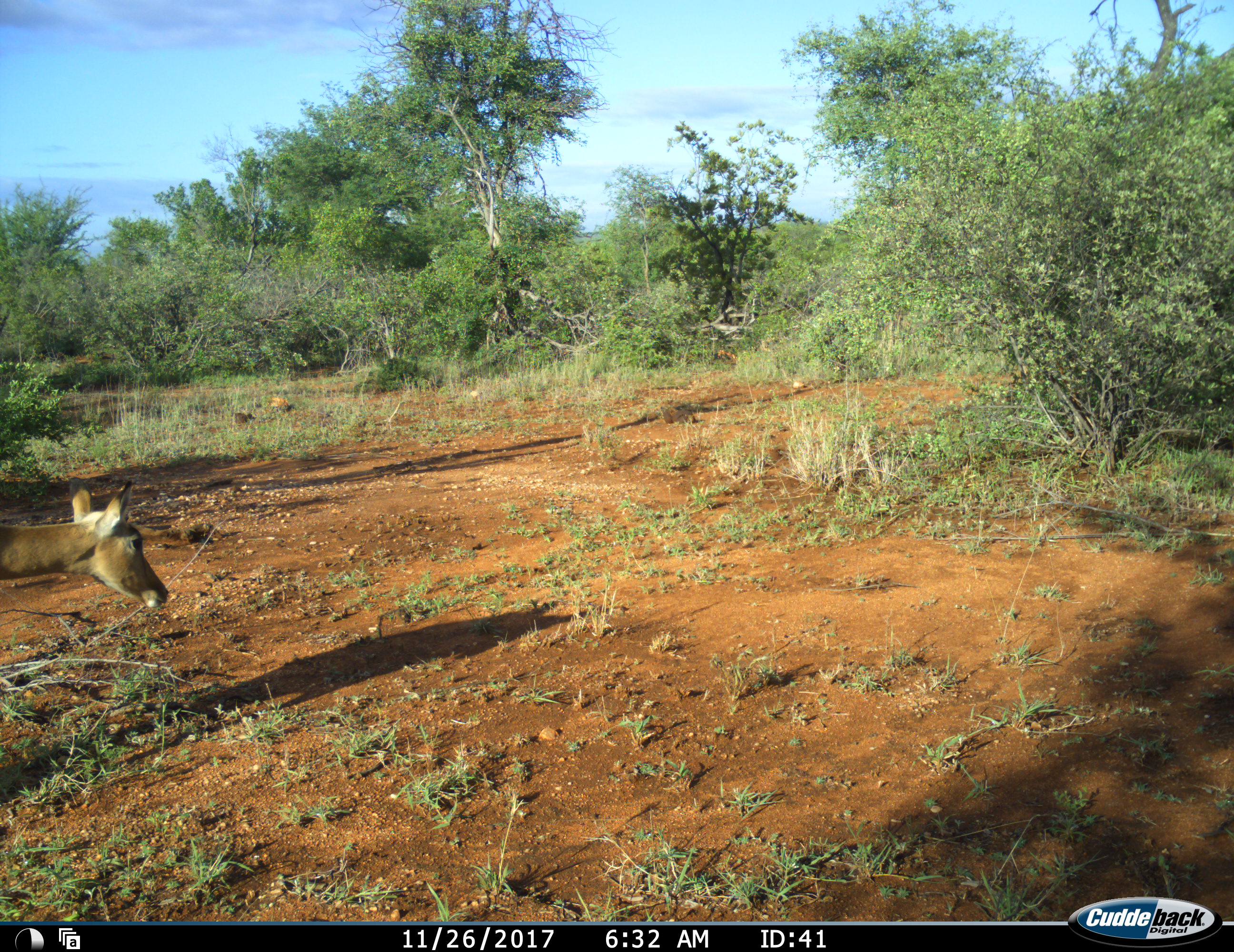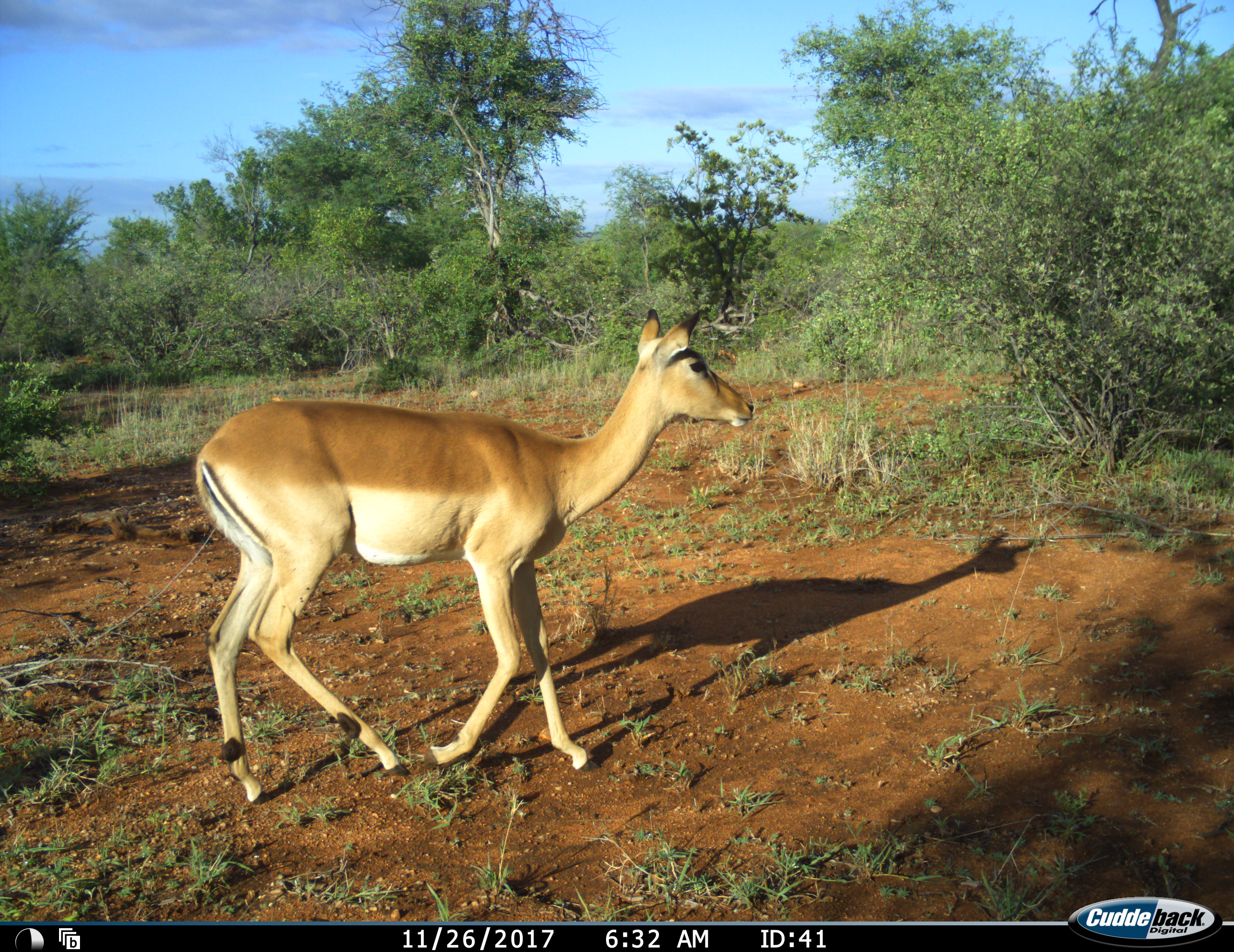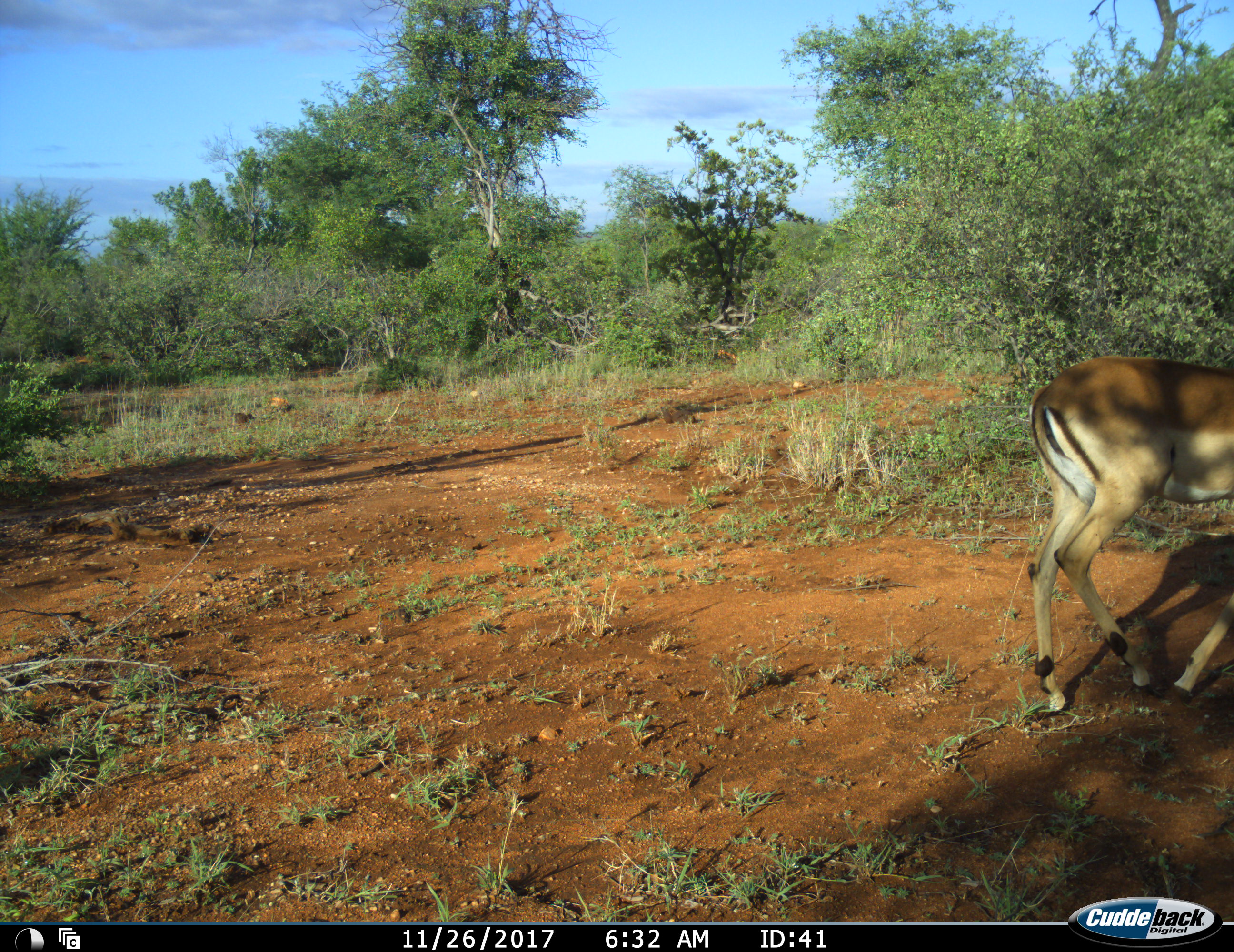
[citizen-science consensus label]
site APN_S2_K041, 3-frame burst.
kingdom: Animalia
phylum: Chordata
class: Mammalia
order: Artiodactyla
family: Bovidae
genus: Aepyceros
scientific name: Aepyceros melampus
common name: impala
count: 1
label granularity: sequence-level